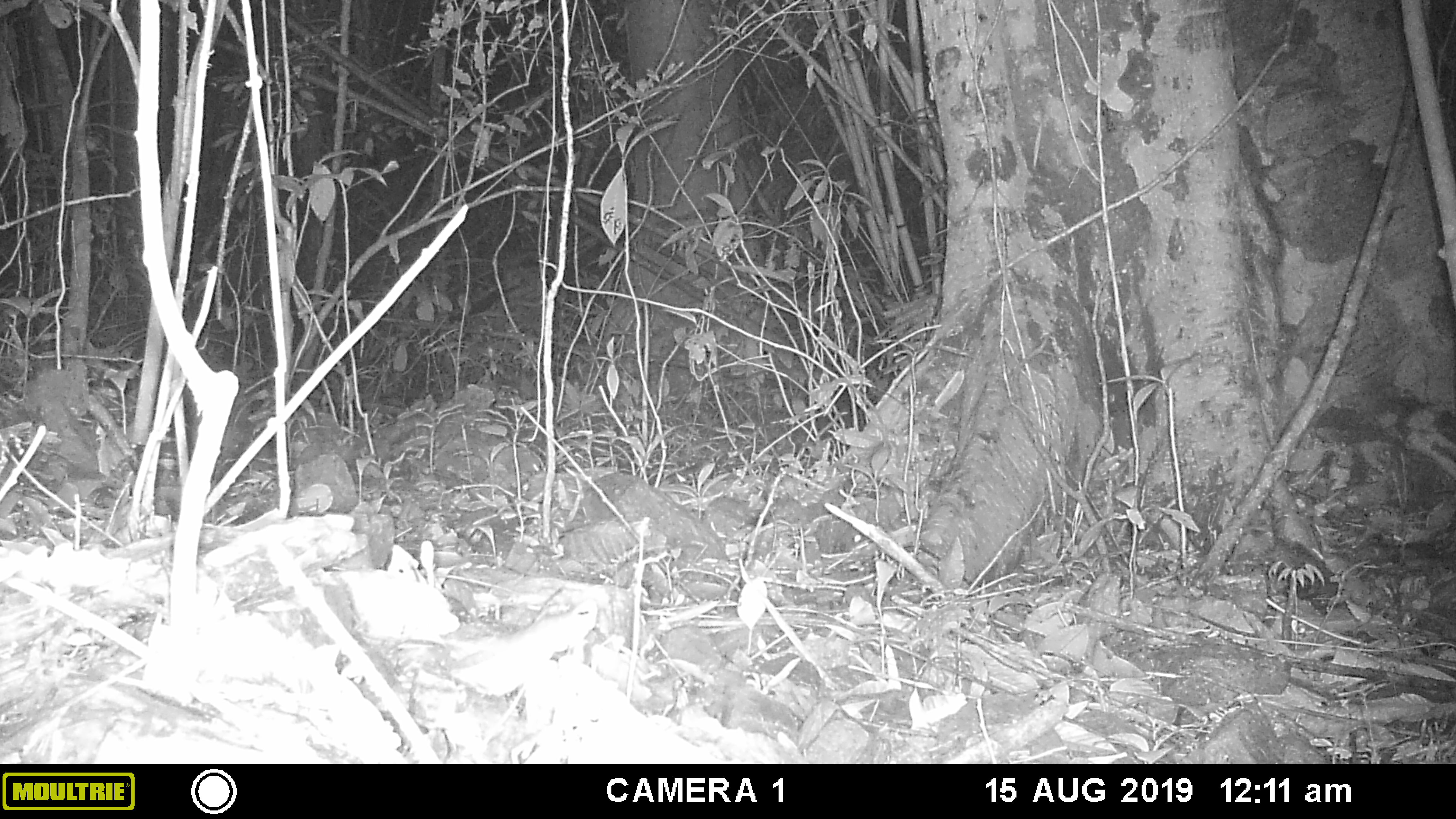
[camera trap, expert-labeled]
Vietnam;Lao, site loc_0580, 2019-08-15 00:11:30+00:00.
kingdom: Animalia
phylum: Chordata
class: Mammalia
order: Rodentia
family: Muridae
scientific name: Muridae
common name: old-world mice and rats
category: unidentified murid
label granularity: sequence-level